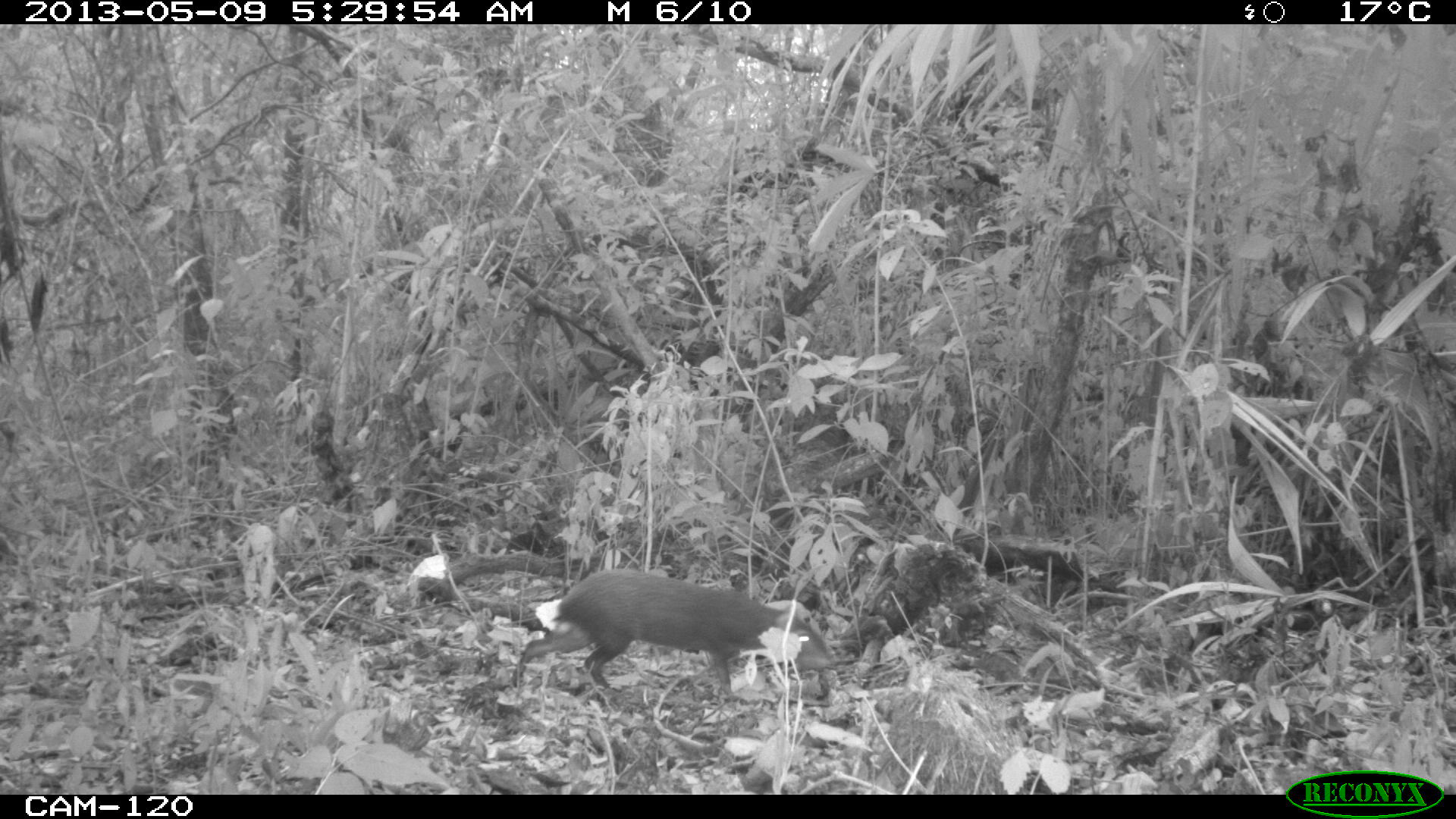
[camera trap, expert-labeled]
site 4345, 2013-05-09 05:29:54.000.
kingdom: Animalia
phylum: Chordata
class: Mammalia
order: Rodentia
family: Dasyproctidae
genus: Dasyprocta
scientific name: Dasyprocta punctata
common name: central american agouti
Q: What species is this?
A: Dasyprocta punctata (central american agouti).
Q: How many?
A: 1.